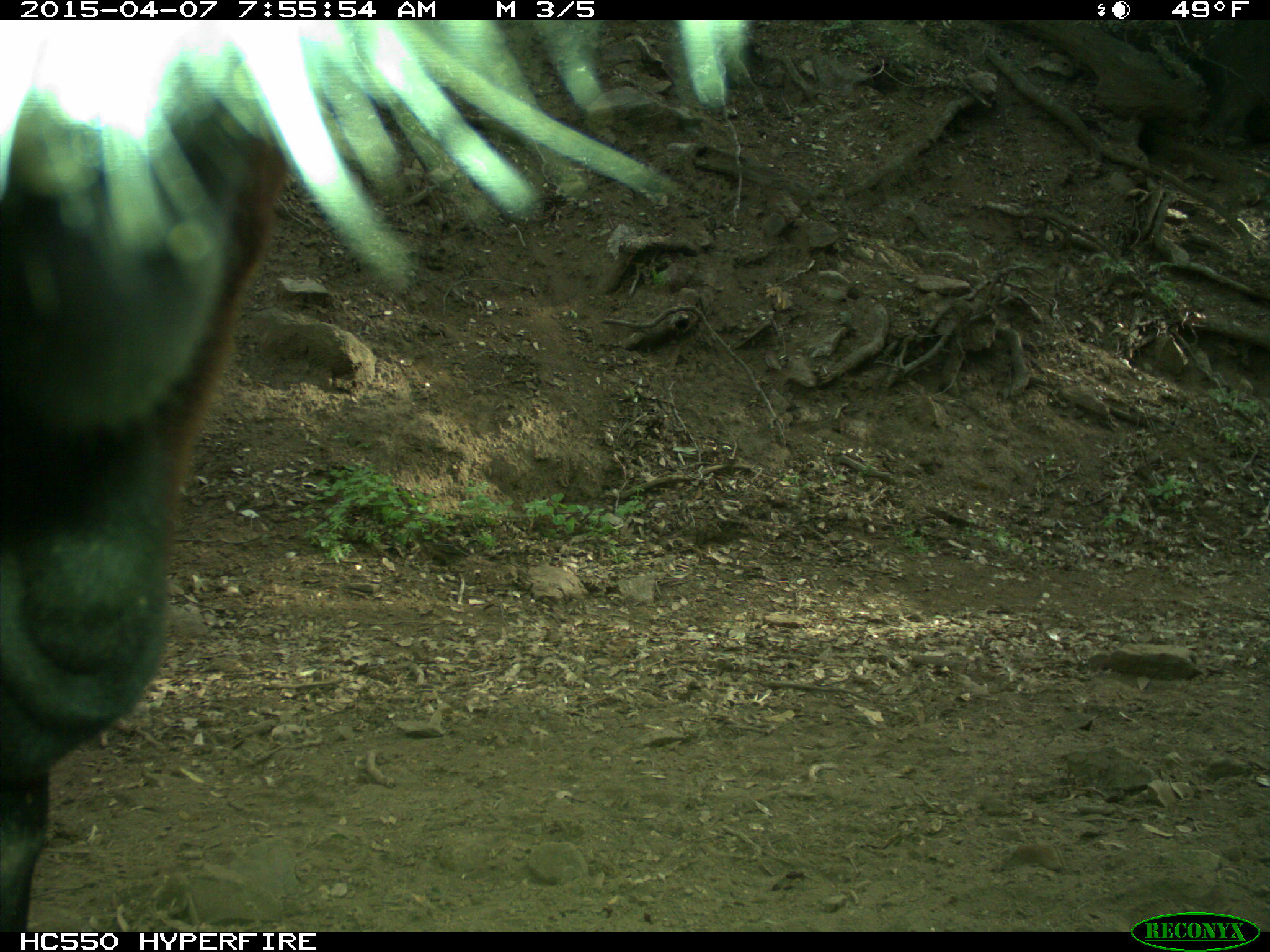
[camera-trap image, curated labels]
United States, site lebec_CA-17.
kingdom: Animalia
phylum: Chordata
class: Mammalia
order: Artiodactyla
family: Bovidae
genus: Bos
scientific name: Bos taurus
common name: domestic cow